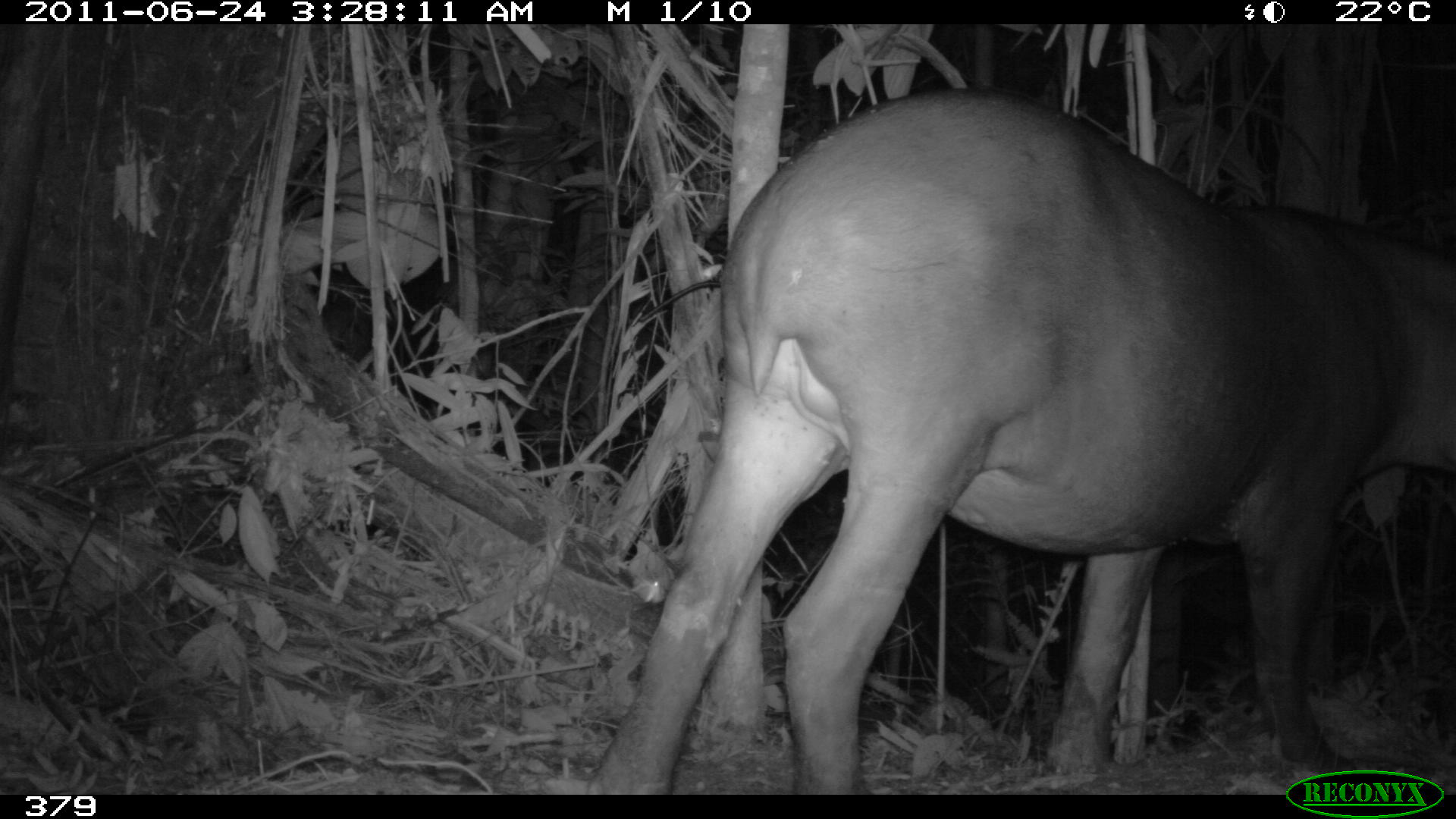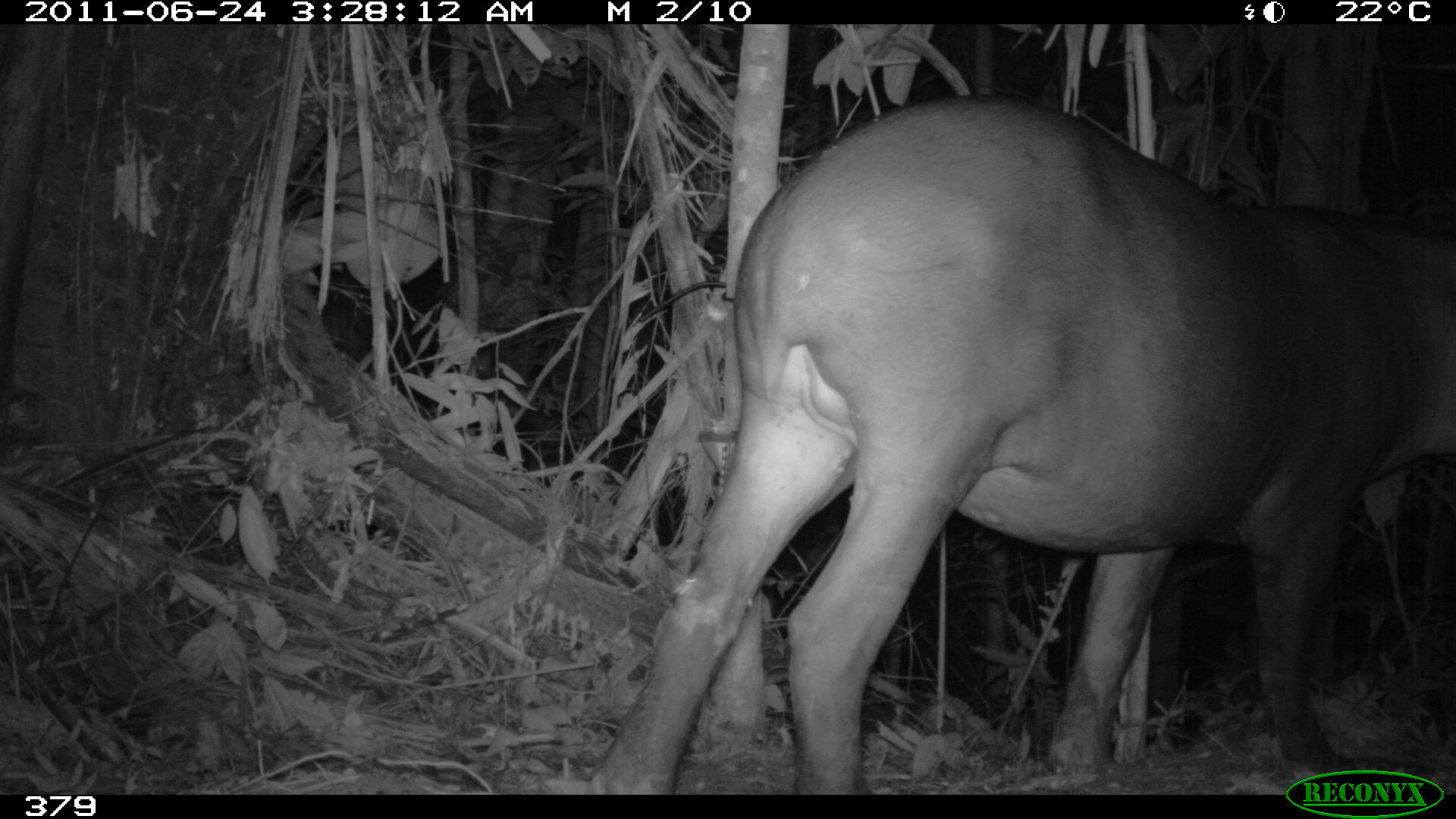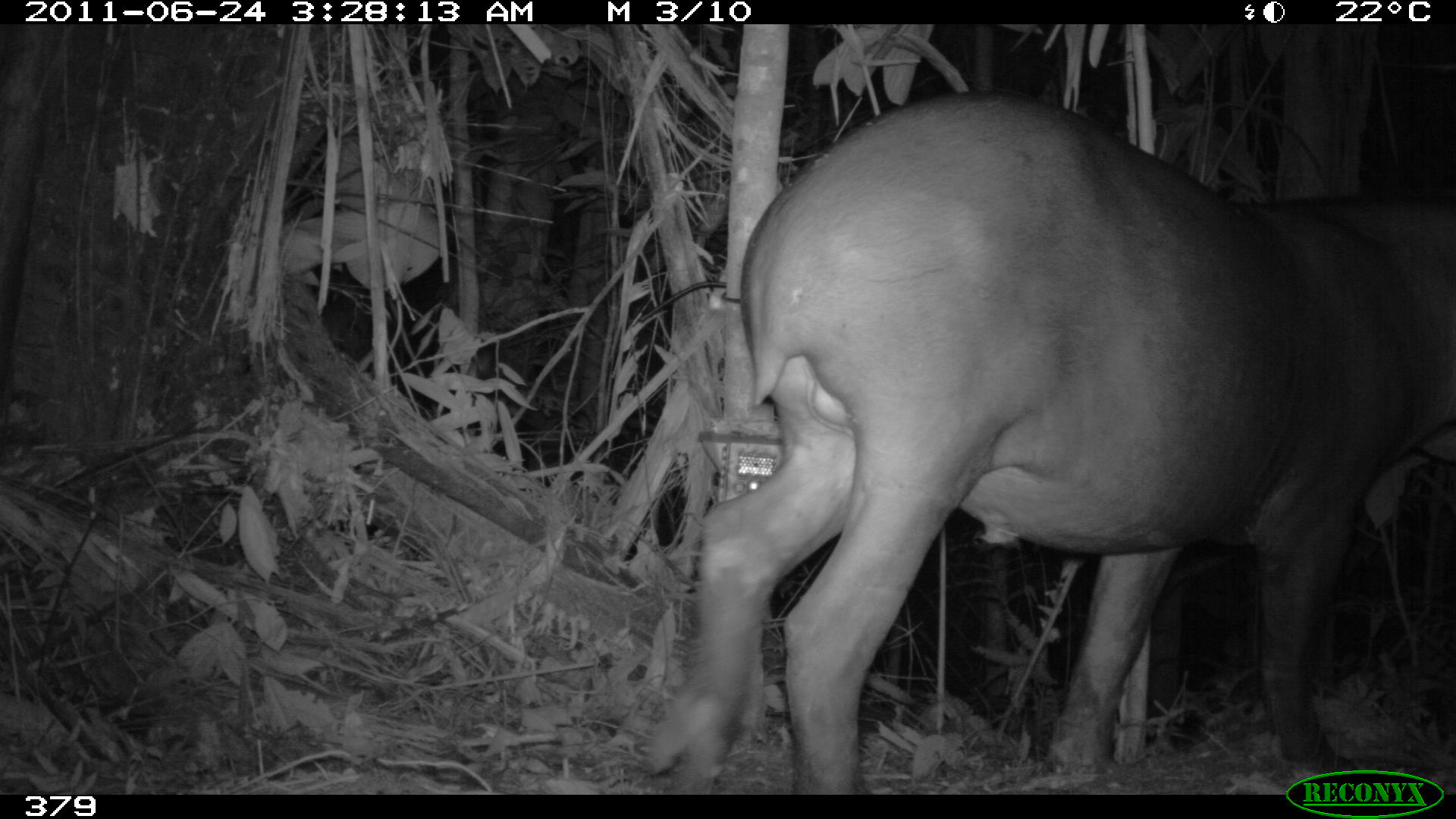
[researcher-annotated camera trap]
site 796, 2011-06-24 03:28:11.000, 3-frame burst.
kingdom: Animalia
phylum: Chordata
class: Mammalia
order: Perissodactyla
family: Tapiridae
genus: Tapirus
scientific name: Tapirus terrestris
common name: south american tapir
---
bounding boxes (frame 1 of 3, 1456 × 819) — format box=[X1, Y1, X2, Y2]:
tapirus terrestris: box=[582, 86, 1456, 794]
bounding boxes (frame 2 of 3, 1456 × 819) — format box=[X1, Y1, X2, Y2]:
tapirus terrestris: box=[592, 94, 1456, 795]